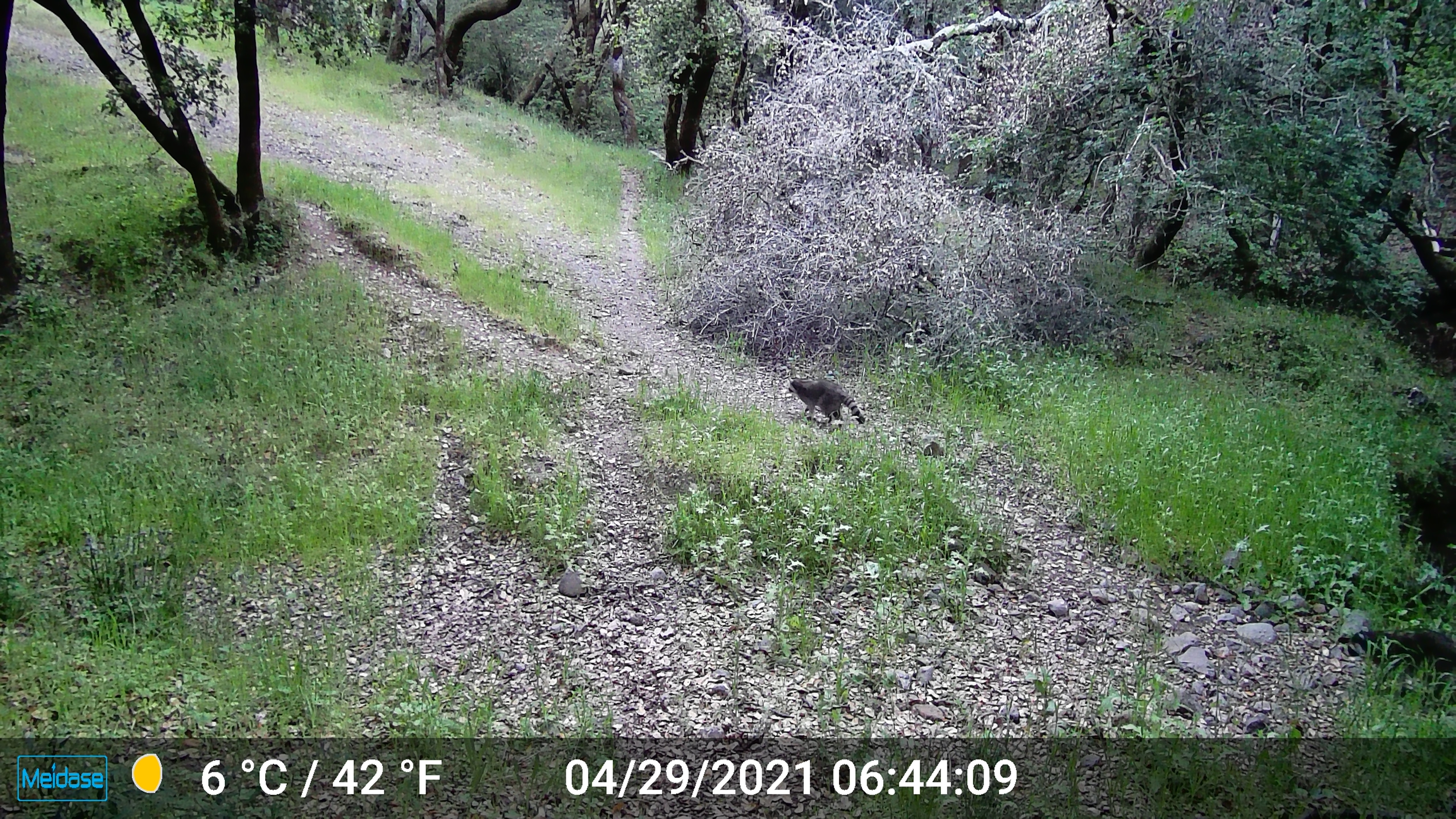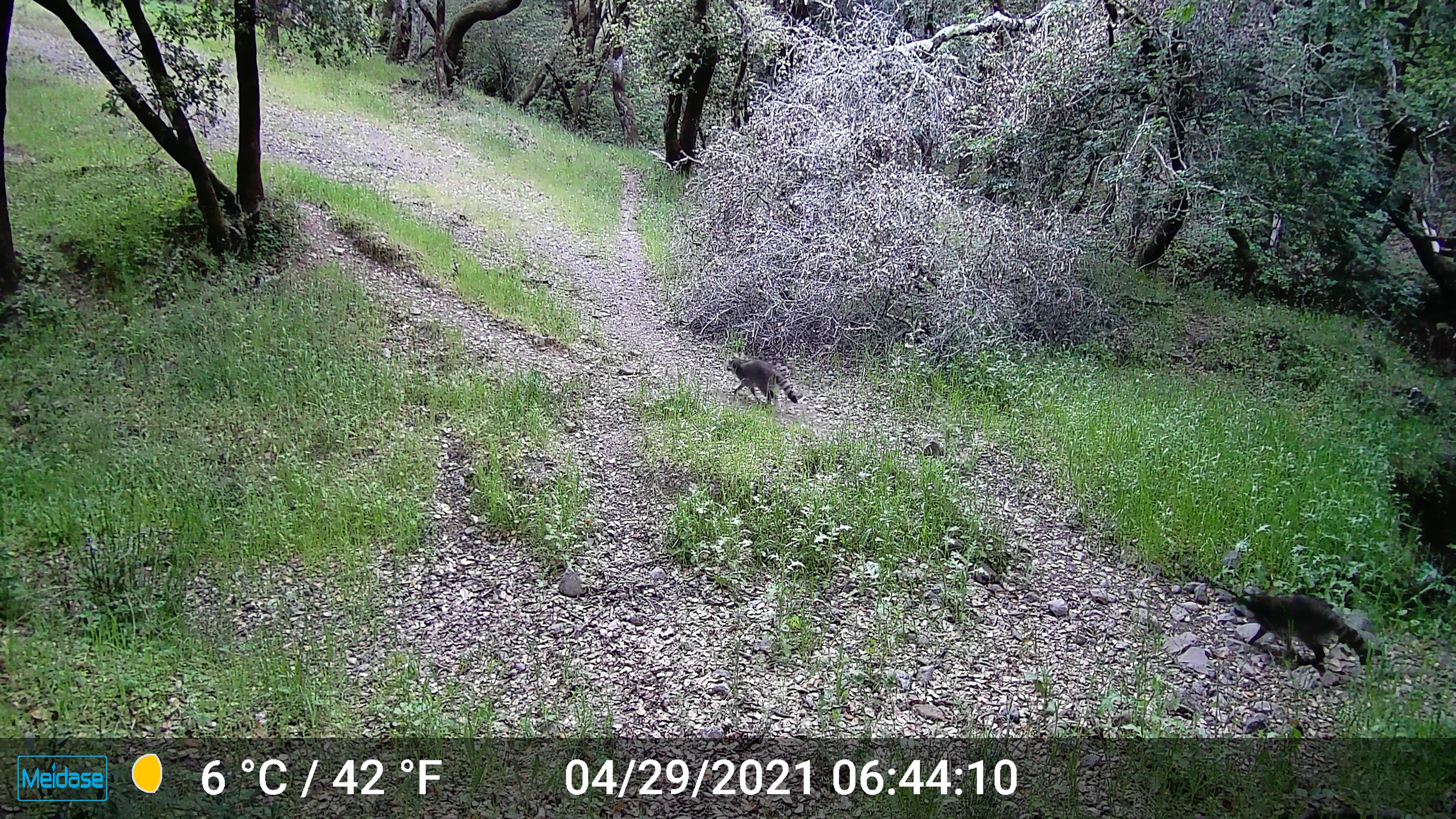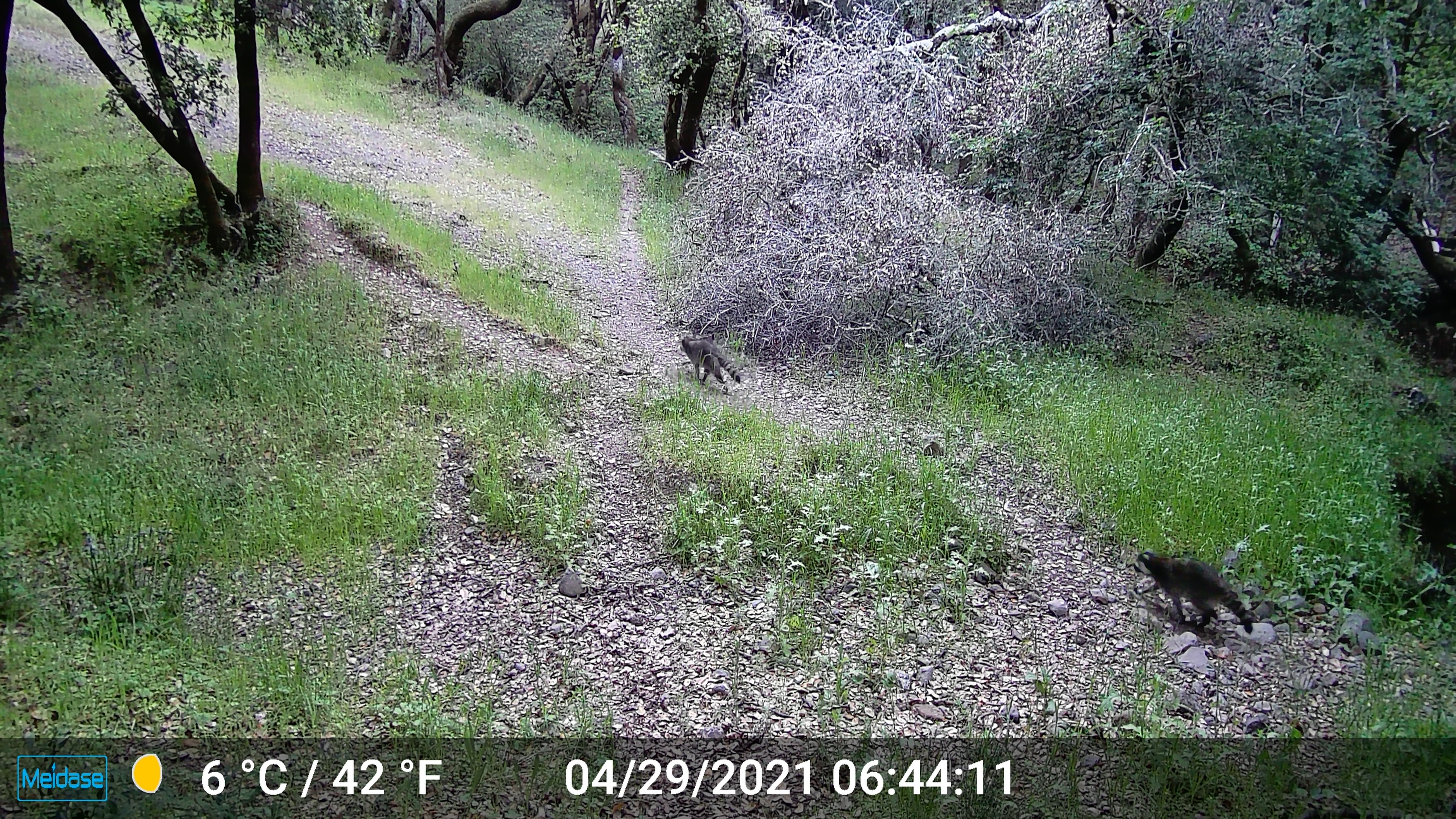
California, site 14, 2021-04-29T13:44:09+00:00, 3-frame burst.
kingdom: Animalia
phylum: Chordata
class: Mammalia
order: Carnivora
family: Procyonidae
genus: Procyon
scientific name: Procyon lotor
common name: raccoon